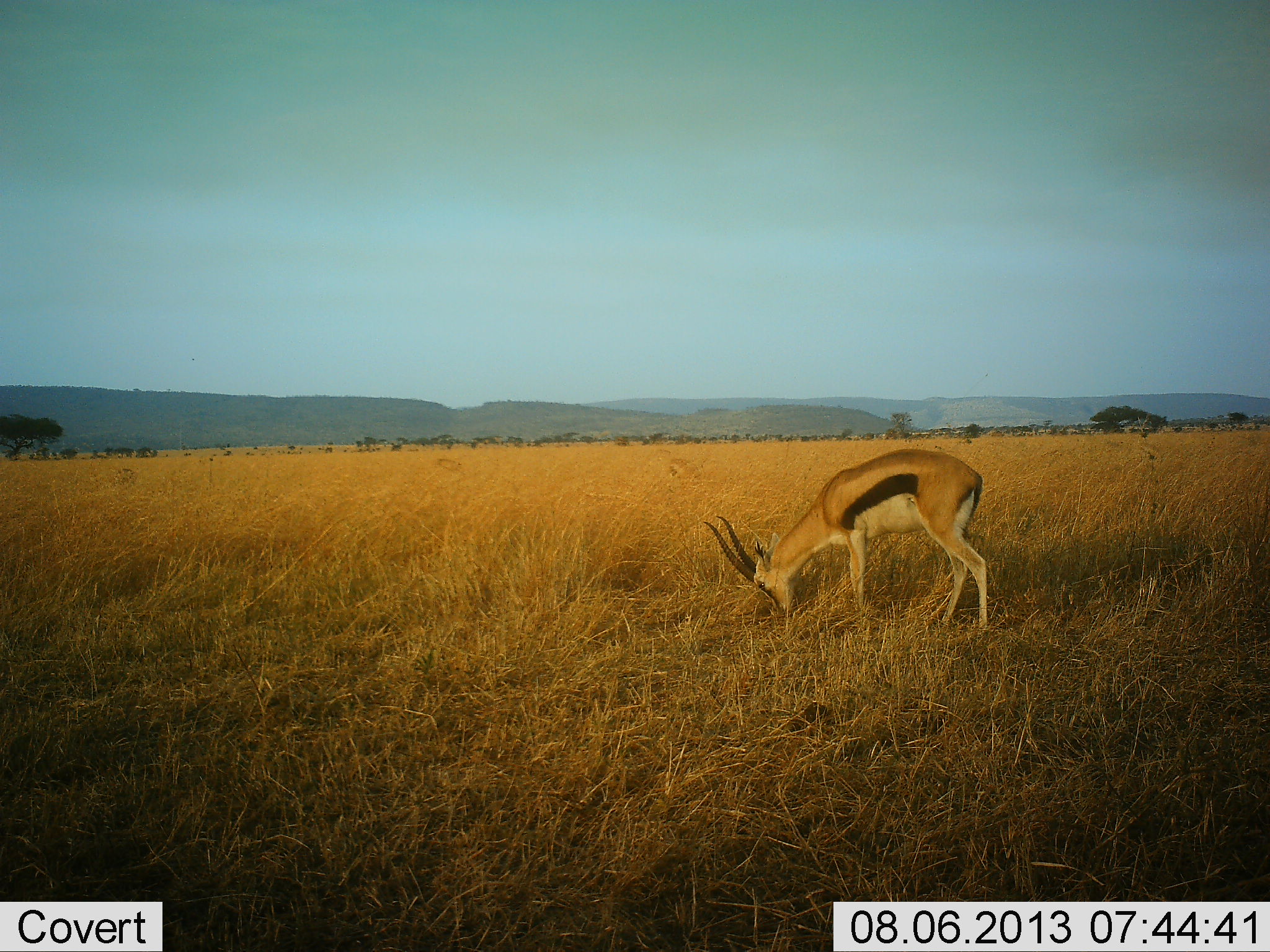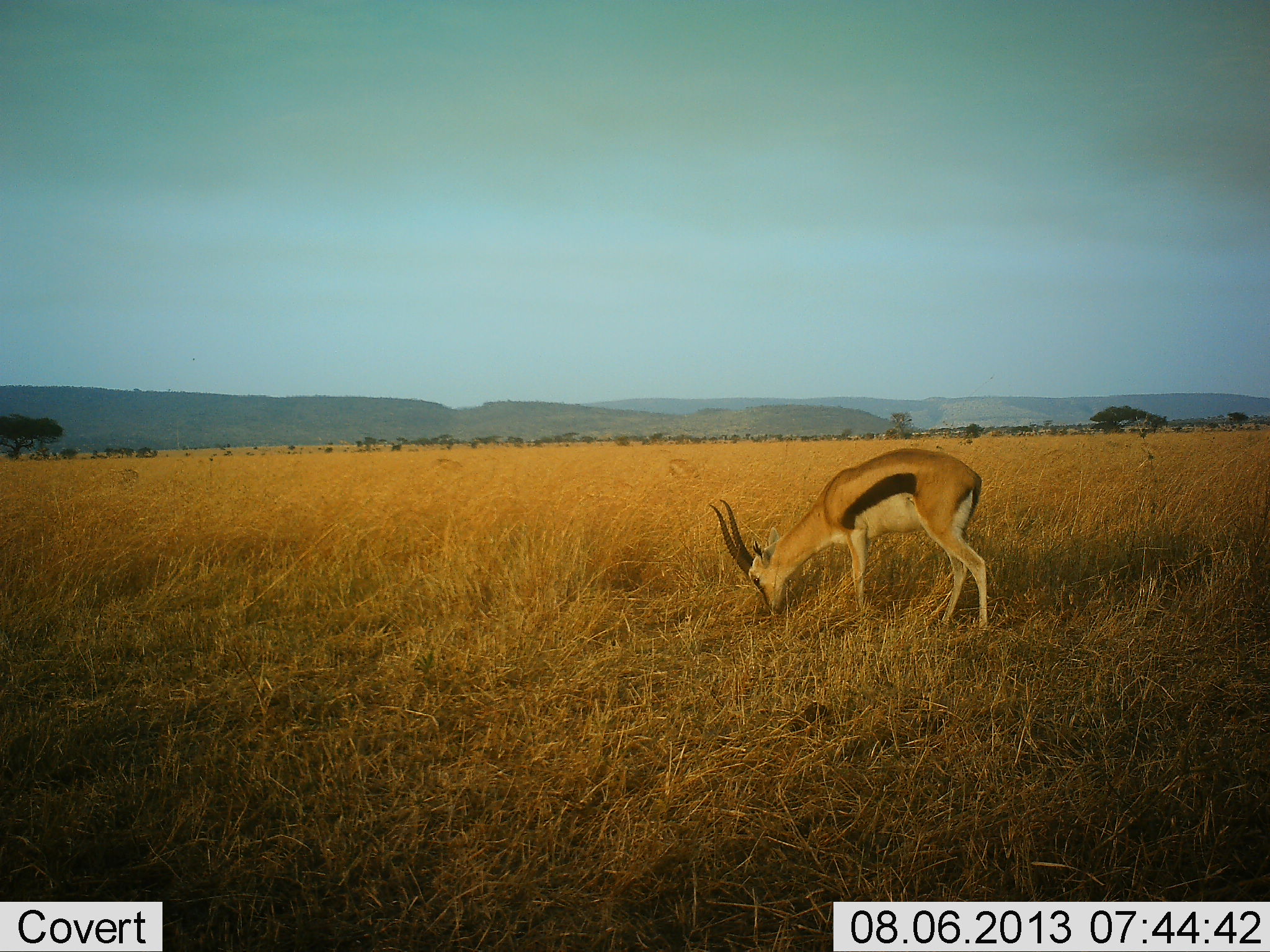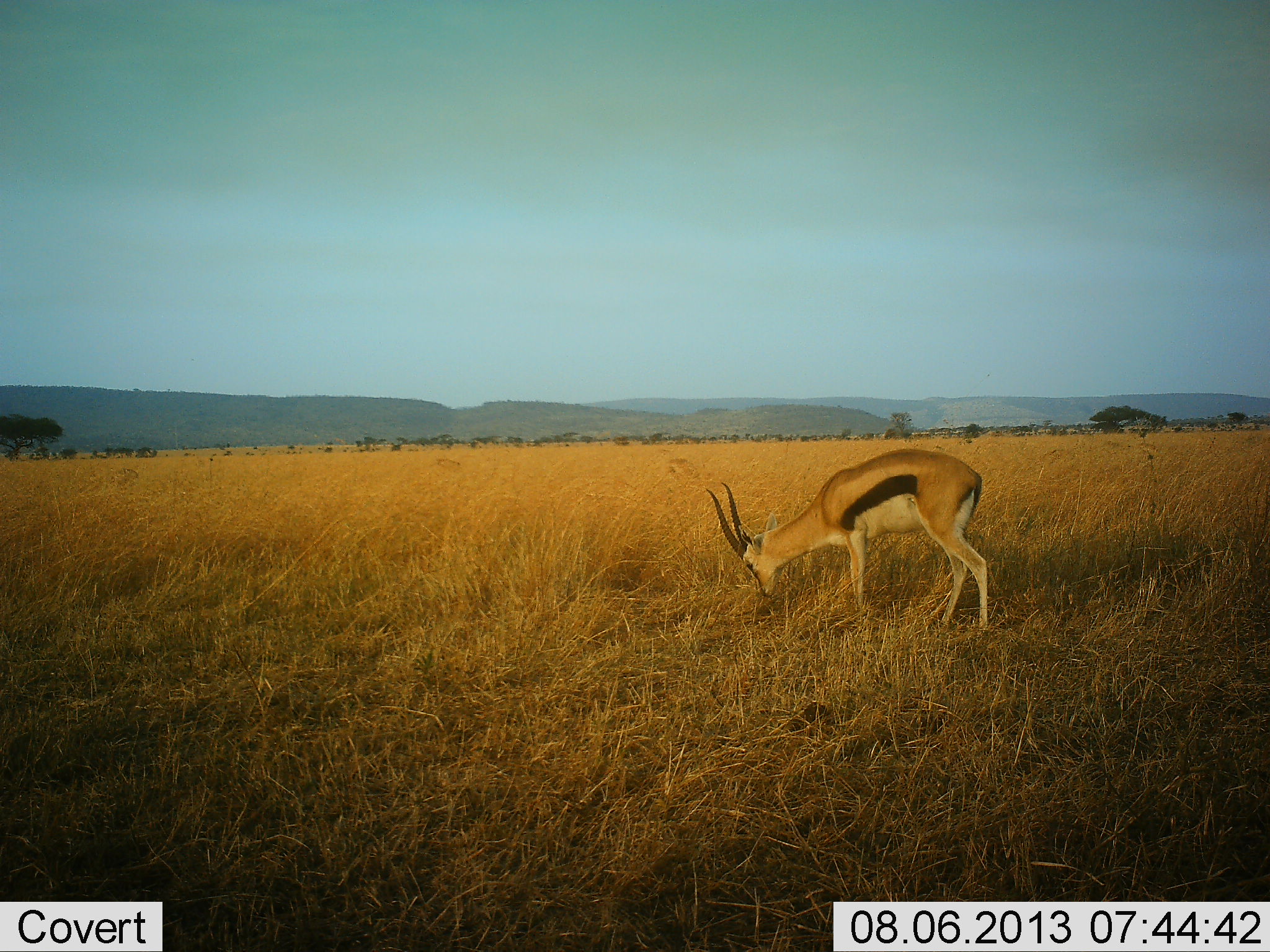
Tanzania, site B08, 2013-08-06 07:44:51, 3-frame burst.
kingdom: Animalia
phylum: Chordata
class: Mammalia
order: Artiodactyla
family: Bovidae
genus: Eudorcas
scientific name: Eudorcas thomsonii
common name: thomson's gazelle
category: gazellethomsons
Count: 1.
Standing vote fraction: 8%.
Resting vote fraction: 0%.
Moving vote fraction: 0%.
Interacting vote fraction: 0%.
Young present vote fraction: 0%.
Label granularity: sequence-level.